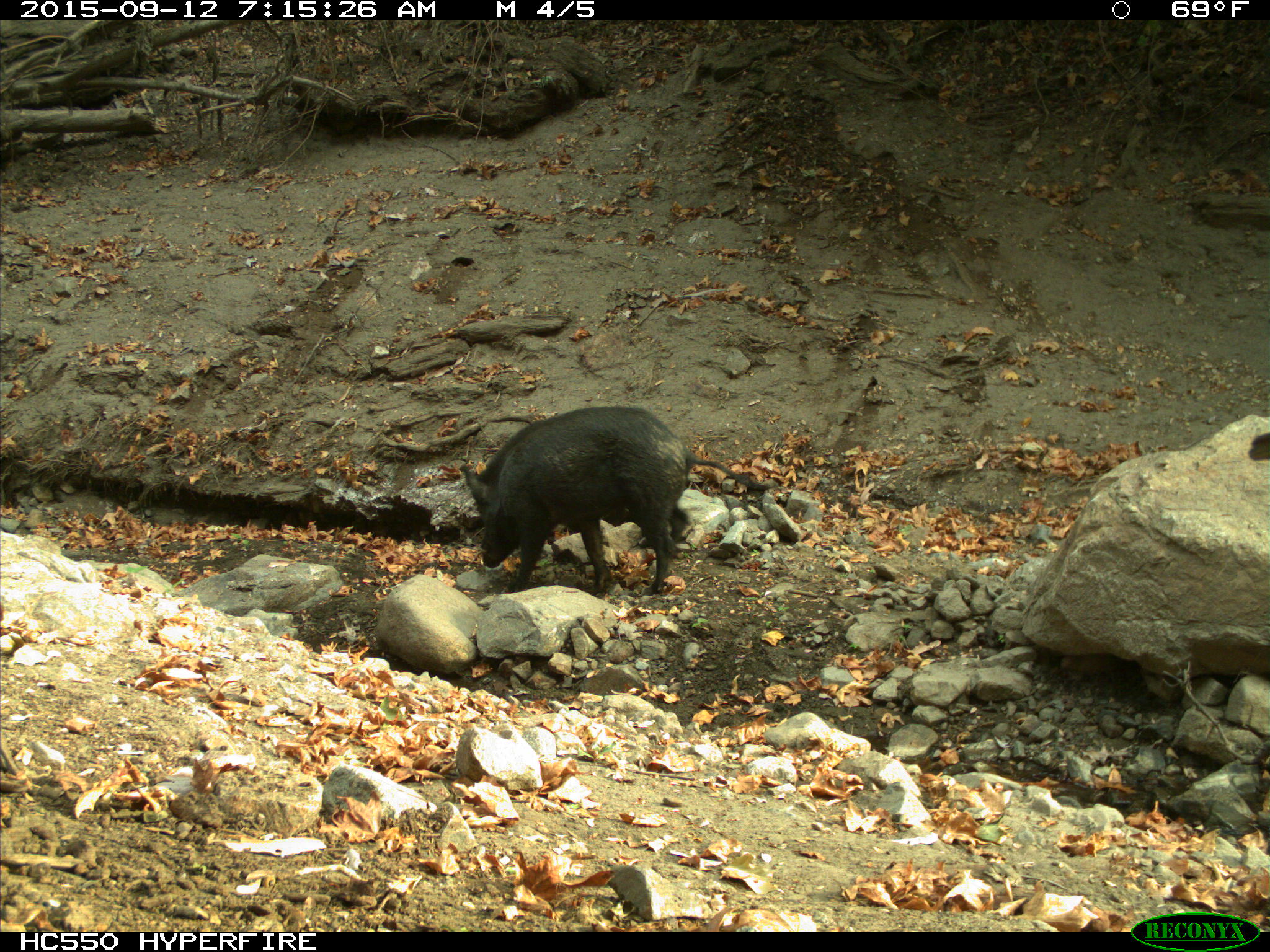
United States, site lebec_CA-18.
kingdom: Animalia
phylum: Chordata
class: Mammalia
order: Artiodactyla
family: Suidae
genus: Sus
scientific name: Sus scrofa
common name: wild boar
Sus scrofa (wild boar).